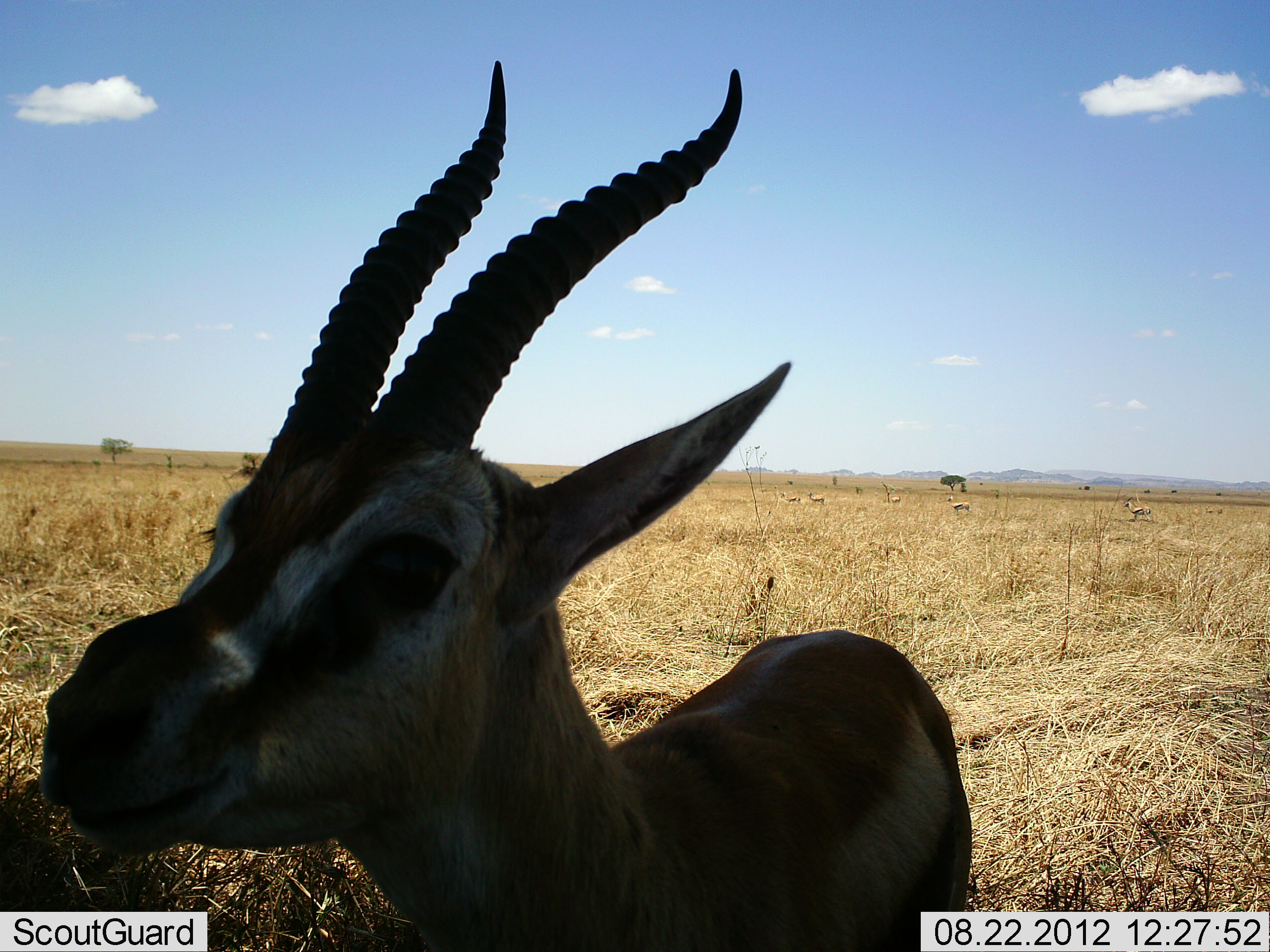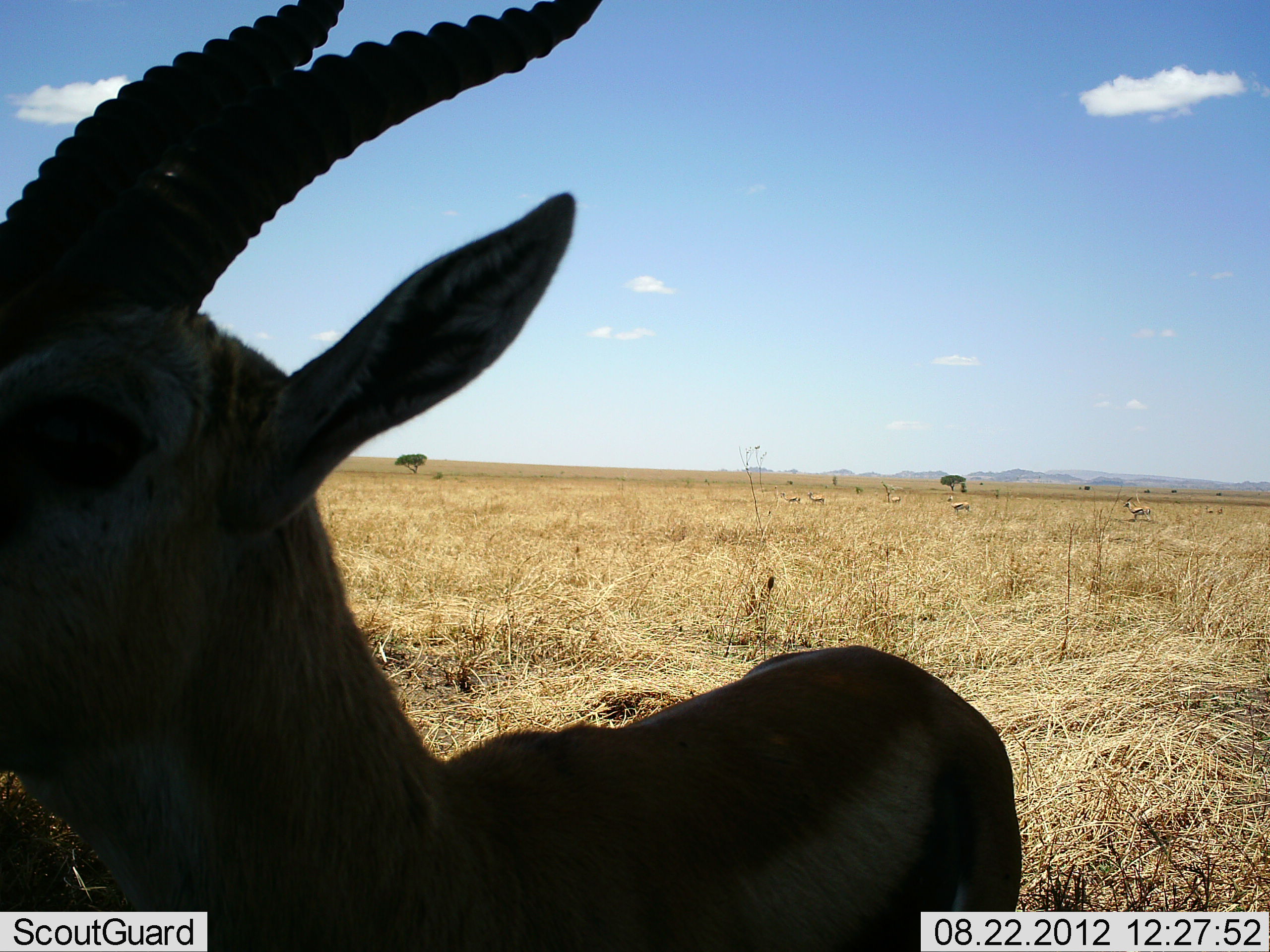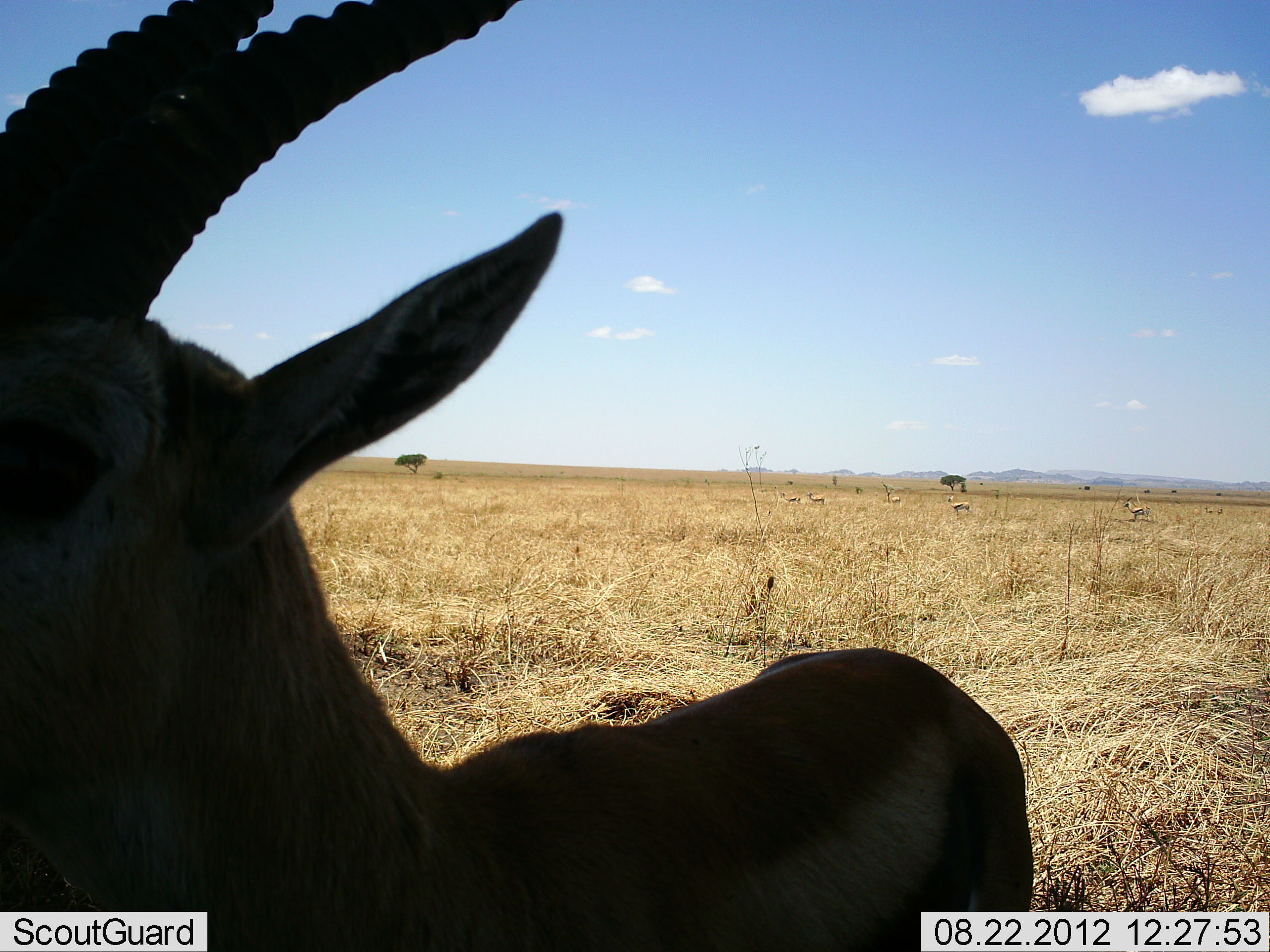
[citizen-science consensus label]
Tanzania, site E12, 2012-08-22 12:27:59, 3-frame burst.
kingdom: Animalia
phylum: Chordata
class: Mammalia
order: Artiodactyla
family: Bovidae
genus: Eudorcas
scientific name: Eudorcas thomsonii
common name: thomson's gazelle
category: gazellethomsons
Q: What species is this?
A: Gazellethomsons (thomson's gazelle) (Eudorcas thomsonii).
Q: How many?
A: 6.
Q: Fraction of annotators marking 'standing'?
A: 90%.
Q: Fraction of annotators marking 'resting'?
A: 0%.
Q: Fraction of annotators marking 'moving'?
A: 10%.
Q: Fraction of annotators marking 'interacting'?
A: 0%.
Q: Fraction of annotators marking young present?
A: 0%.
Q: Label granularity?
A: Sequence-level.